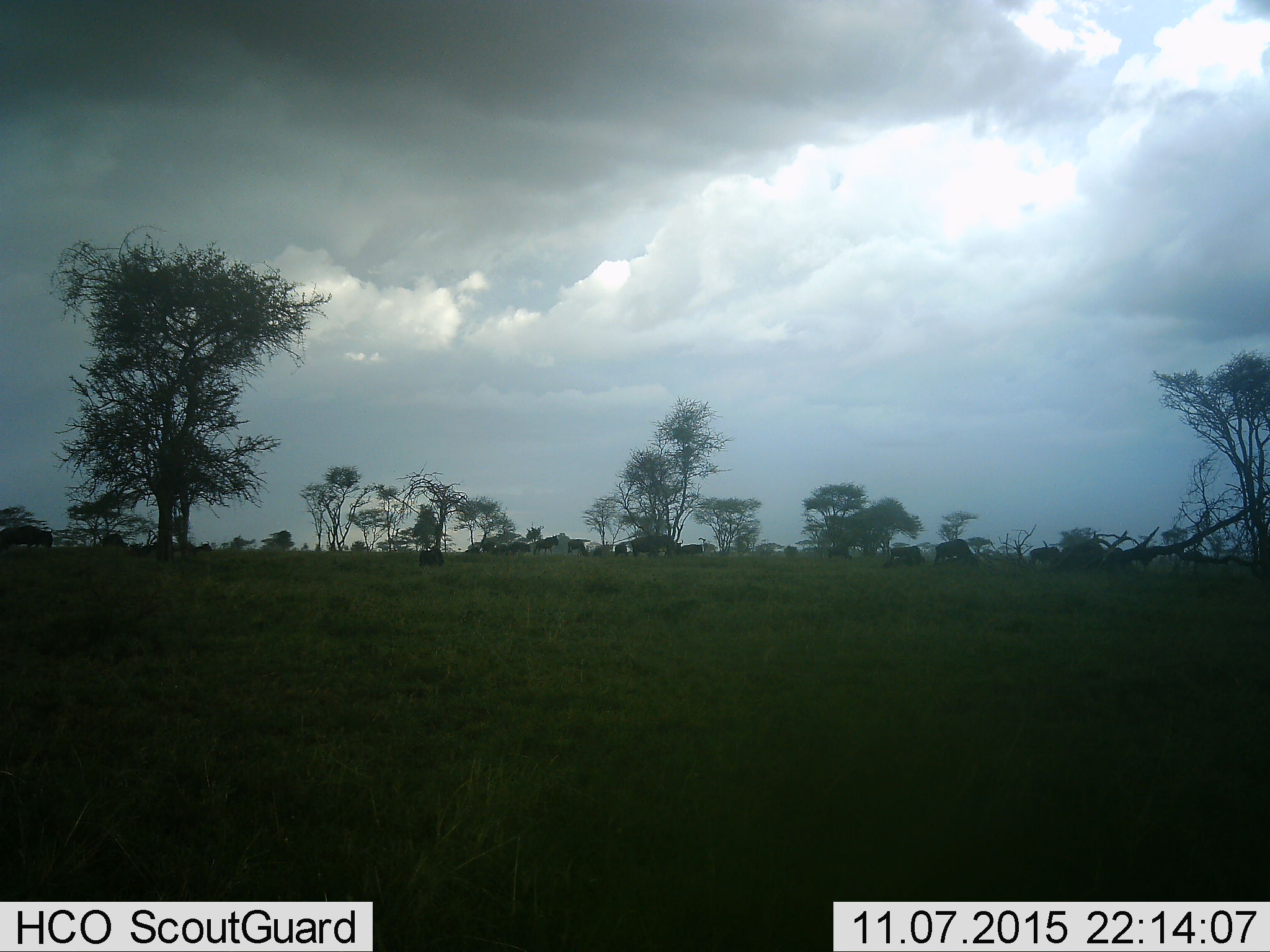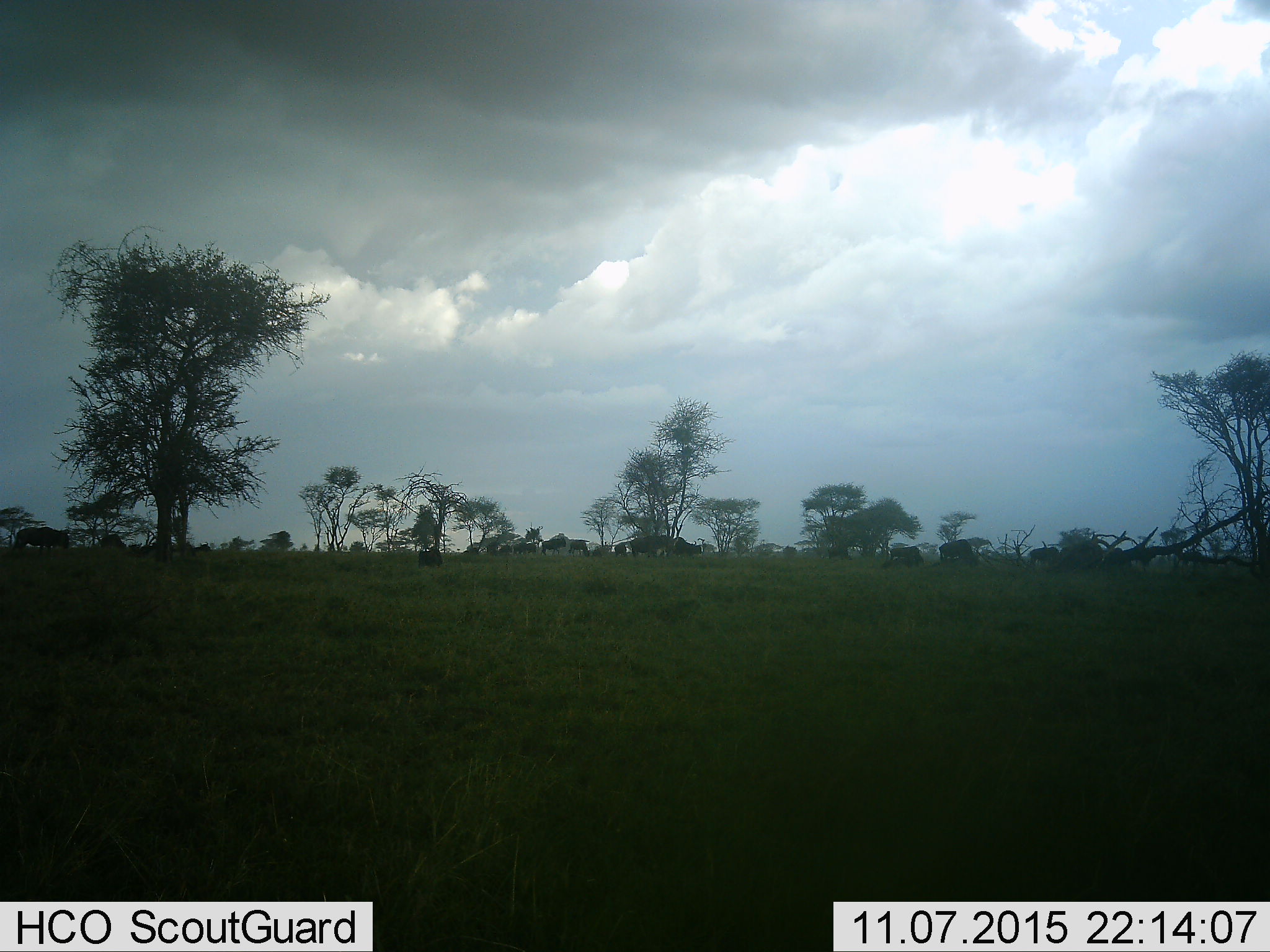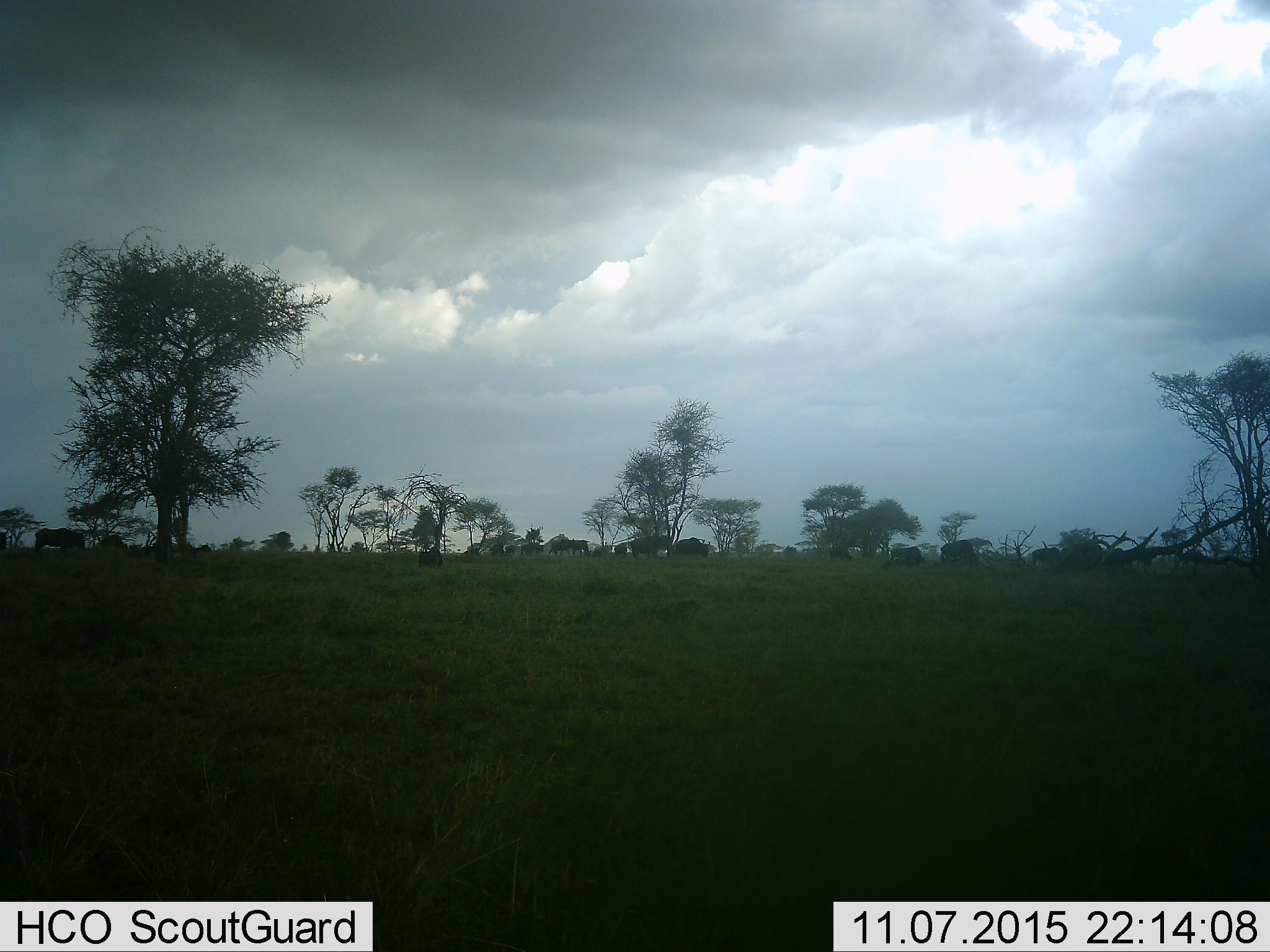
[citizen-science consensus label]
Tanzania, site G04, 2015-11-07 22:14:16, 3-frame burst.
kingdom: Animalia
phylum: Chordata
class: Mammalia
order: Artiodactyla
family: Bovidae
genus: Connochaetes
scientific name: Connochaetes taurinus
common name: blue wildebeest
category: wildebeest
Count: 11-50.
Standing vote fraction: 50%.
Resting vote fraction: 21%.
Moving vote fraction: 86%.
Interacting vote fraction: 0%.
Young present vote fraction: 7%.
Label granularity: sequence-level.